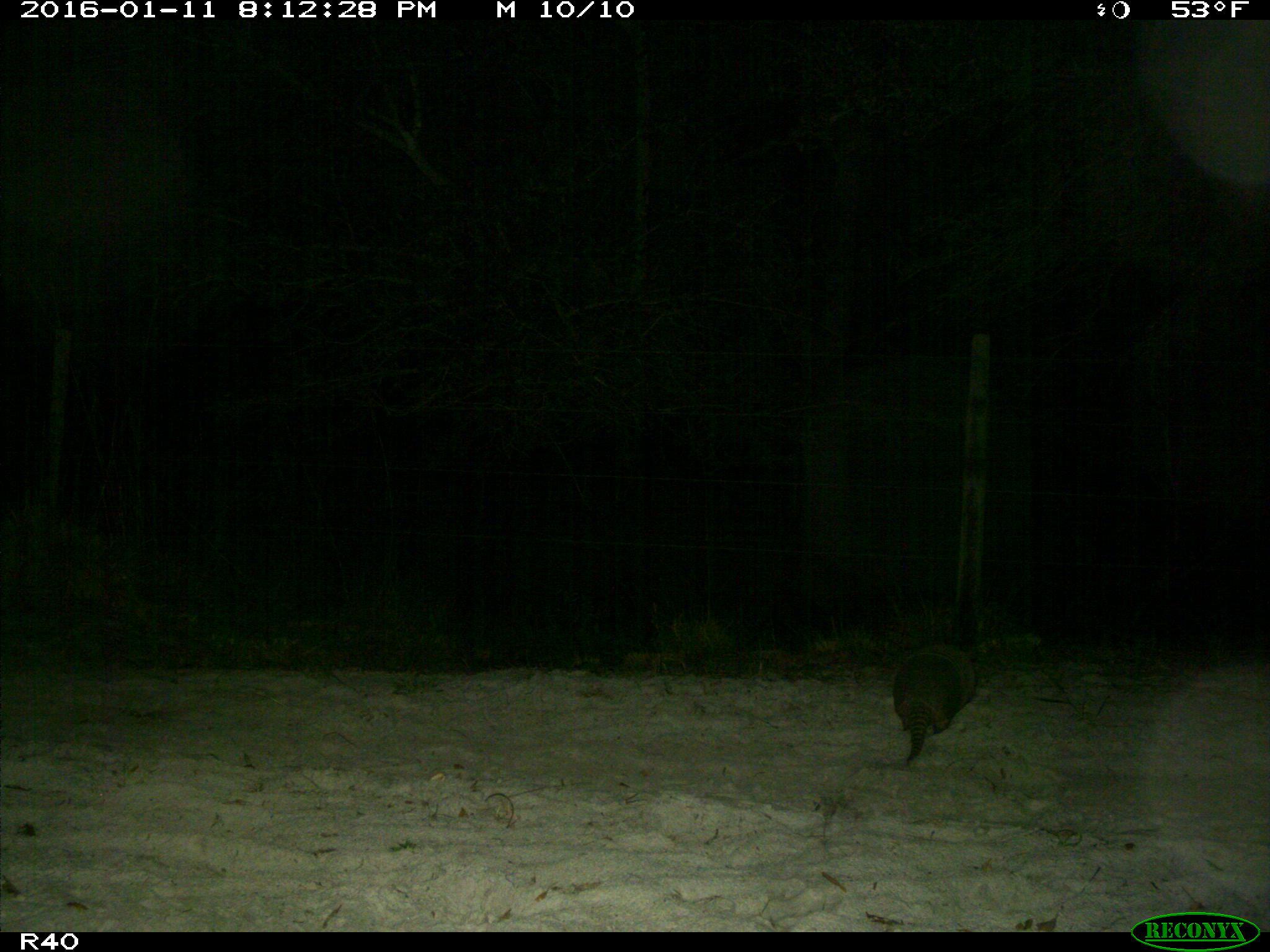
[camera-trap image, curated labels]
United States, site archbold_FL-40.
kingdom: Animalia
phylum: Chordata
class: Mammalia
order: Cingulata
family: Dasypodidae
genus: Dasypus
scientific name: Dasypus novemcinctus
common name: nine-banded armadillo